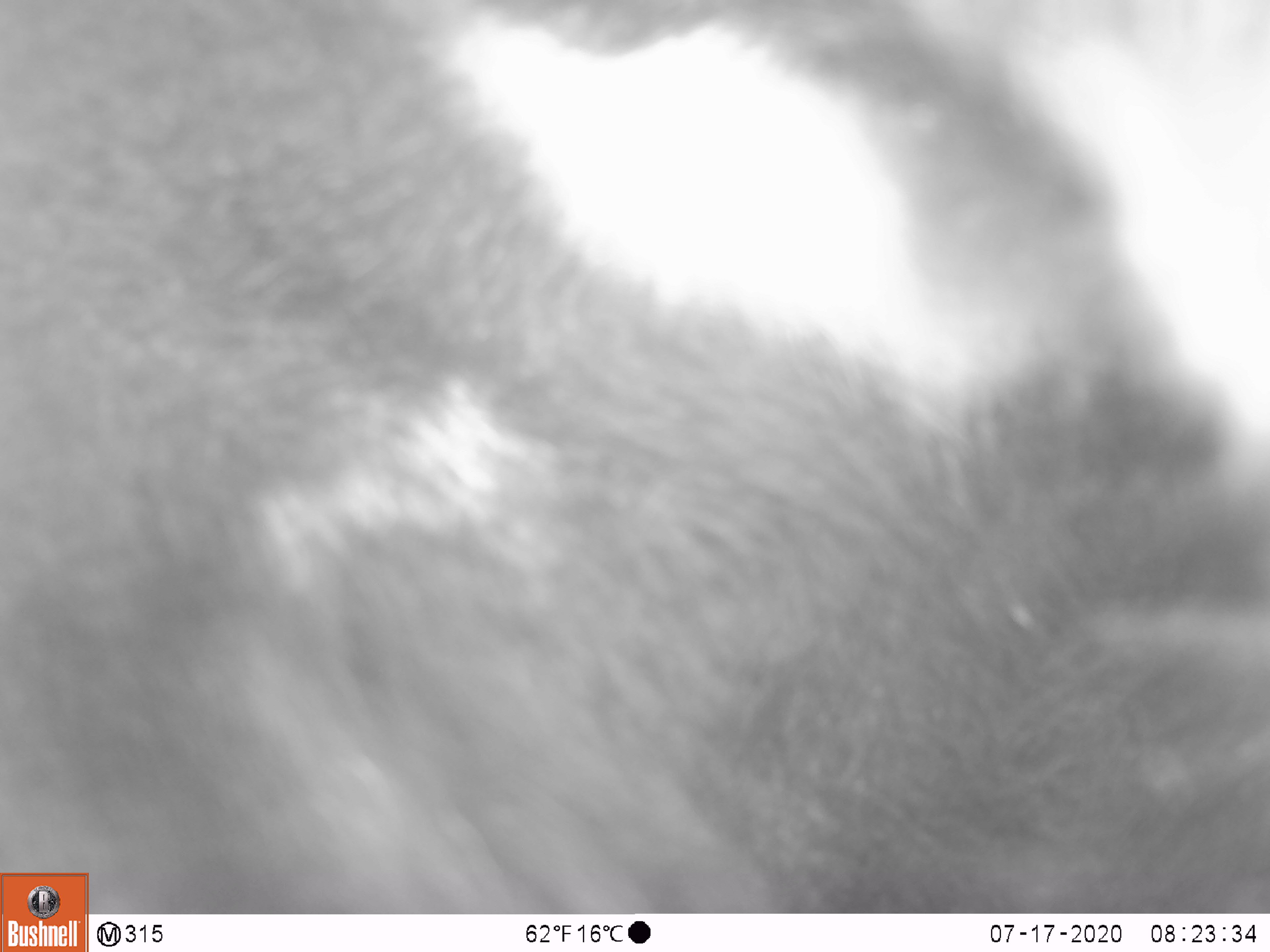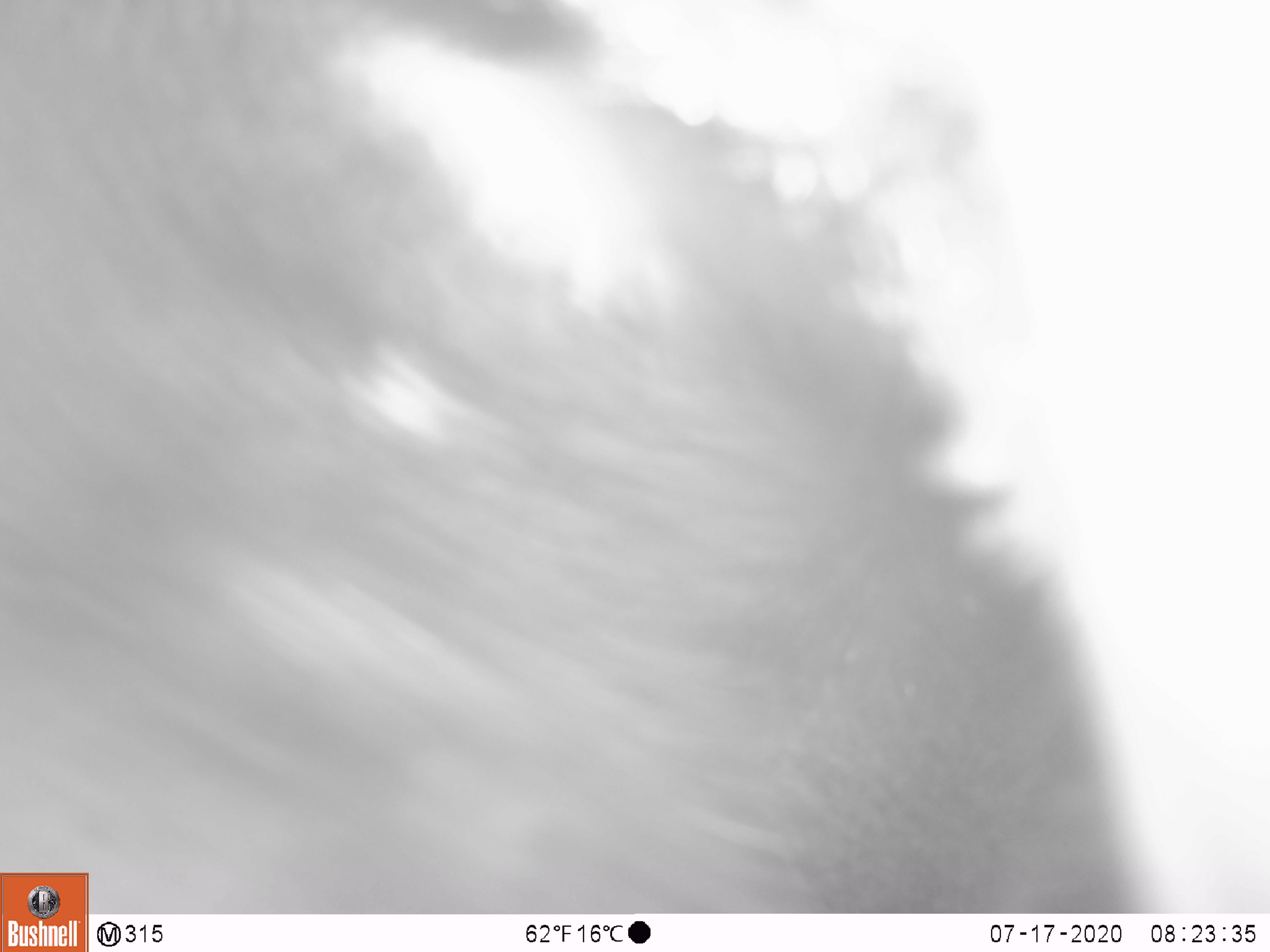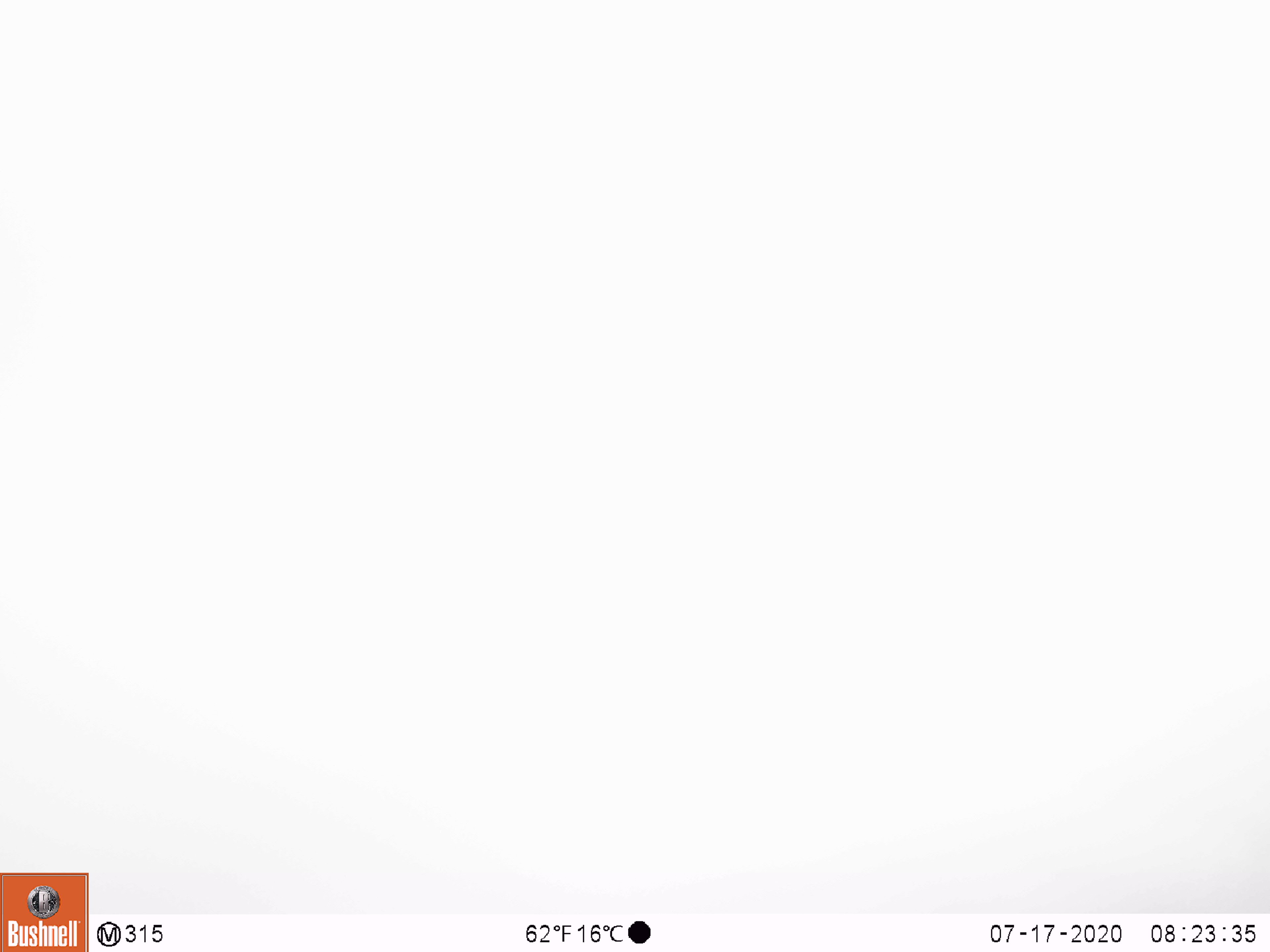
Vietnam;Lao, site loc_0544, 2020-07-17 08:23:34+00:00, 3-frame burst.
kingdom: Animalia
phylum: Chordata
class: Mammalia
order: Carnivora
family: Ursidae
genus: Ursus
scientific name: Ursus thibetanus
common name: asian black bear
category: asiatic black bear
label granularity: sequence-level